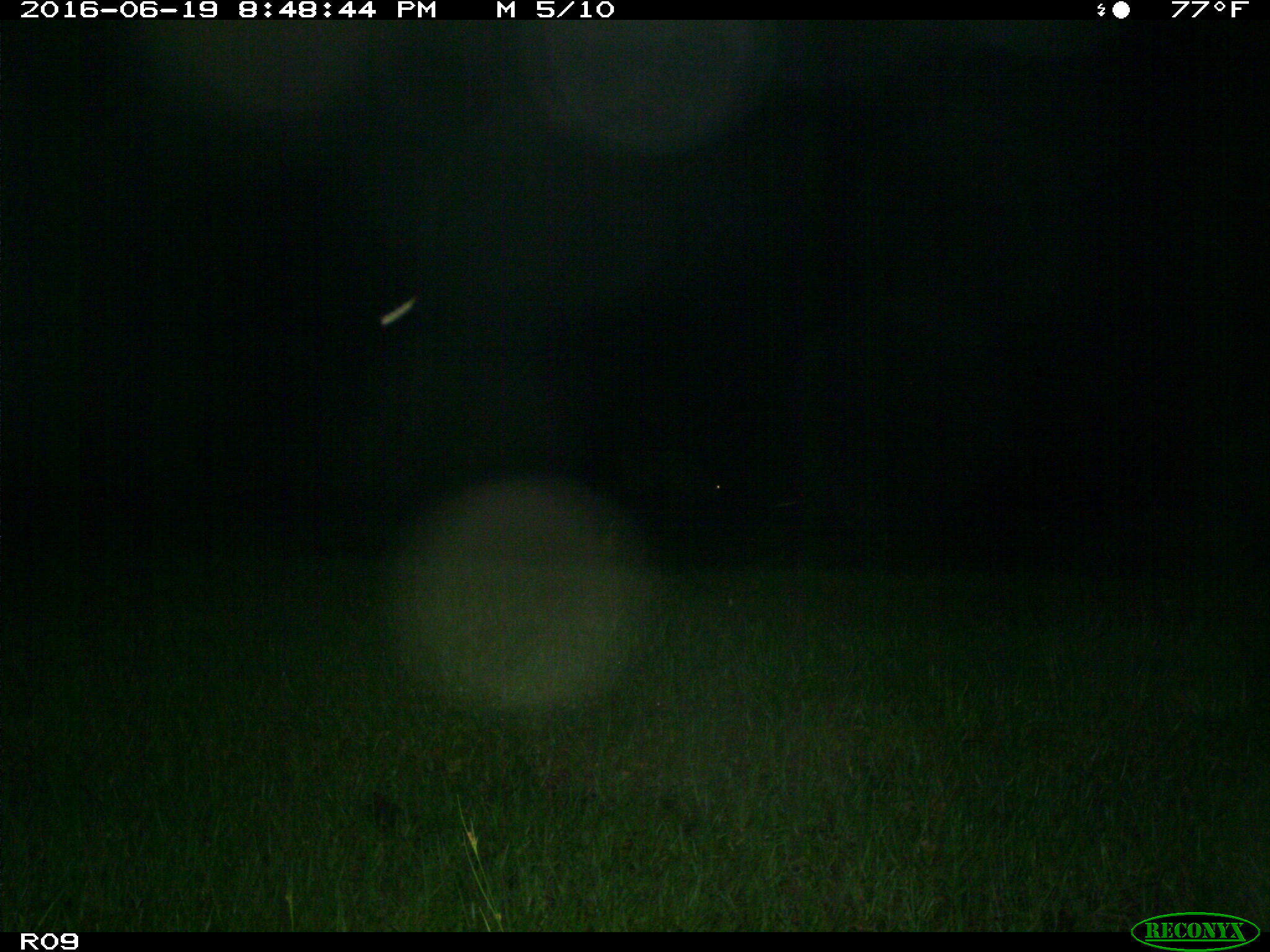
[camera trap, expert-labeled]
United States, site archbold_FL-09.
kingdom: Animalia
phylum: Chordata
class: Mammalia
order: Artiodactyla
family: Bovidae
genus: Bos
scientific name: Bos taurus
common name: domestic cow